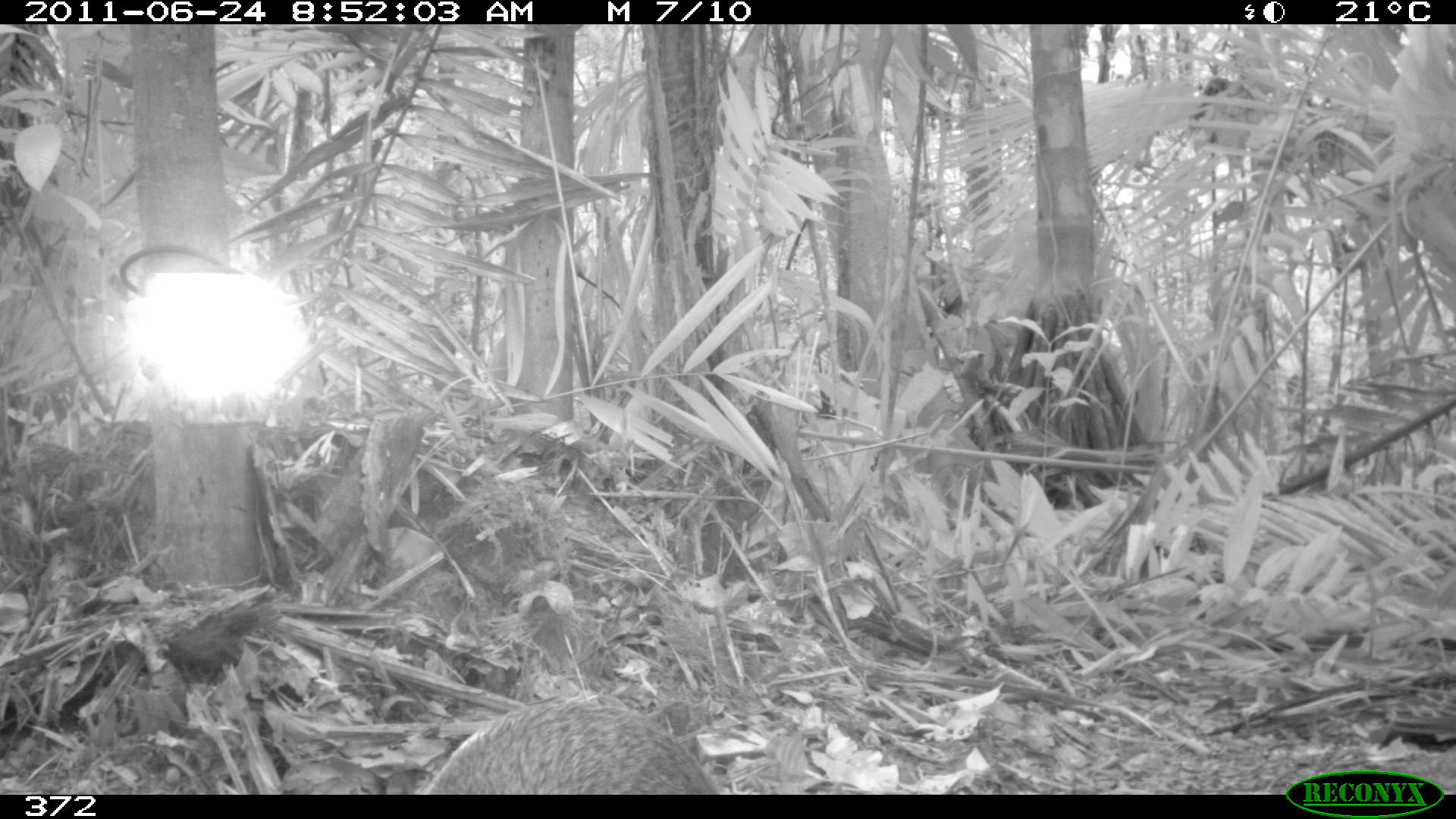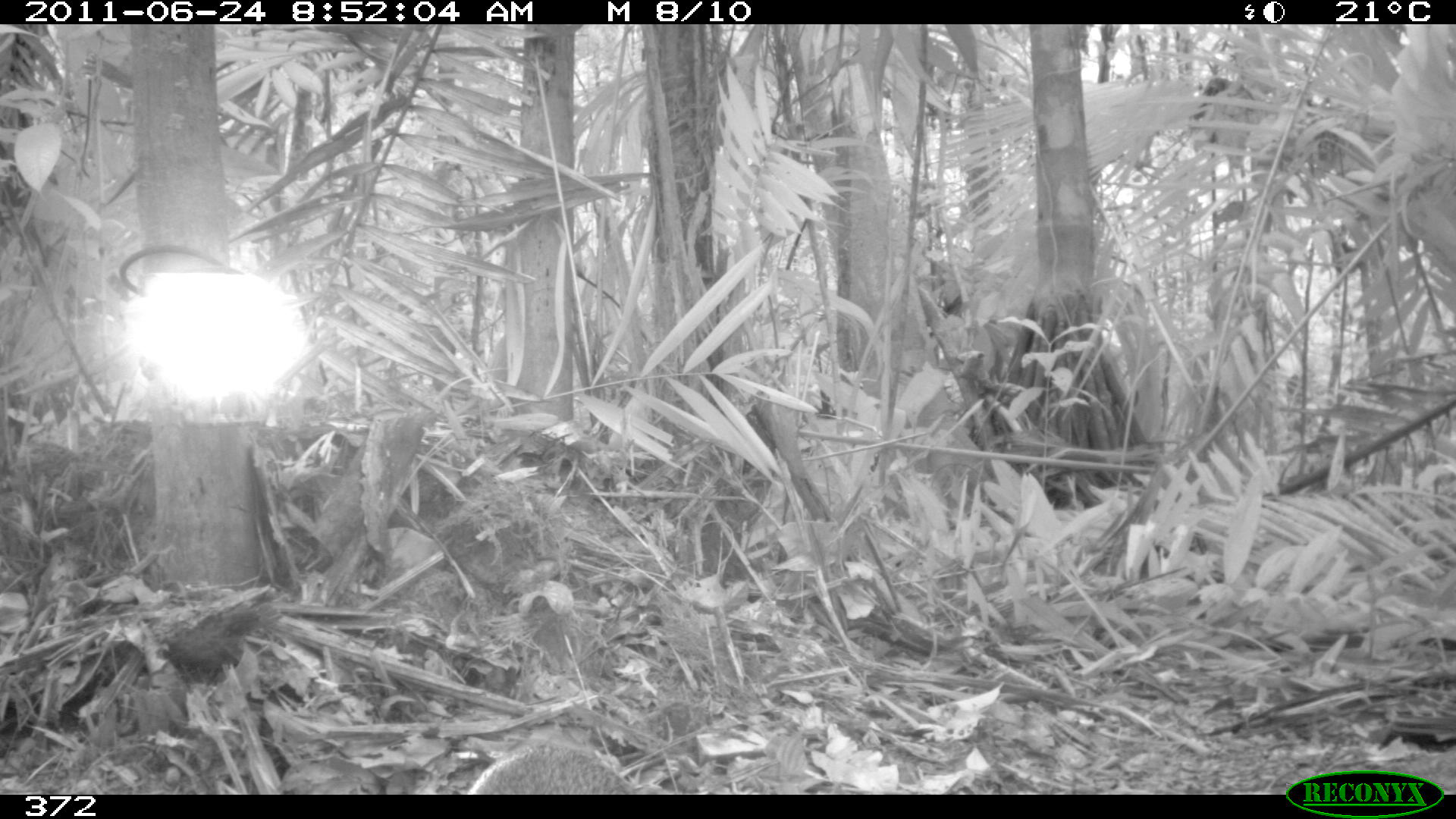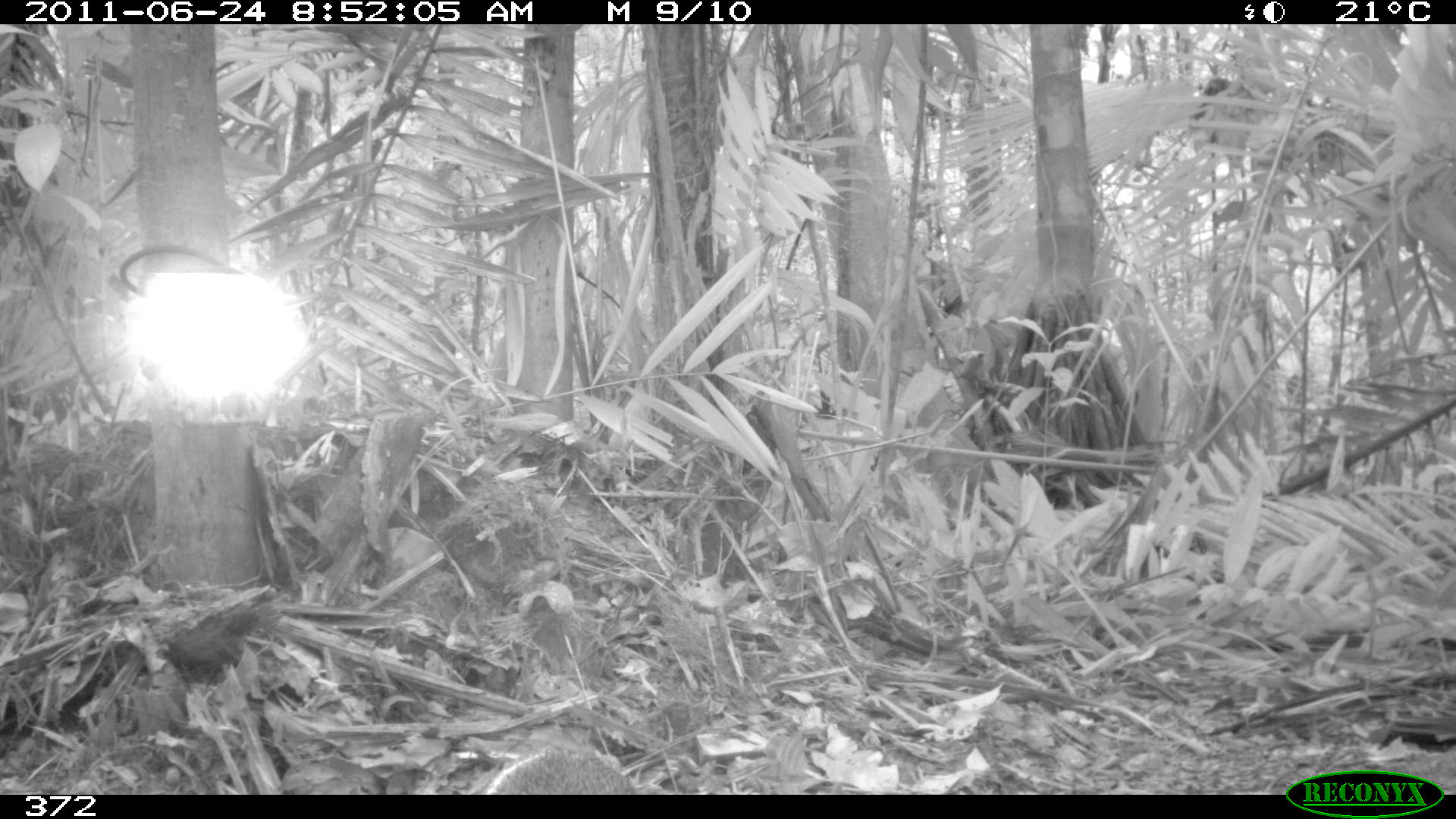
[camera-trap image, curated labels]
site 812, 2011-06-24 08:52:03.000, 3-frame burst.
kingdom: Animalia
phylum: Chordata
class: Mammalia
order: Rodentia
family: Dasyproctidae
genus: Dasyprocta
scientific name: Dasyprocta punctata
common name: central american agouti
Dasyprocta punctata (central american agouti).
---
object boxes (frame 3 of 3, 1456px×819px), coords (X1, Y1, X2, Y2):
dasyprocta punctata: (480, 746, 644, 795)